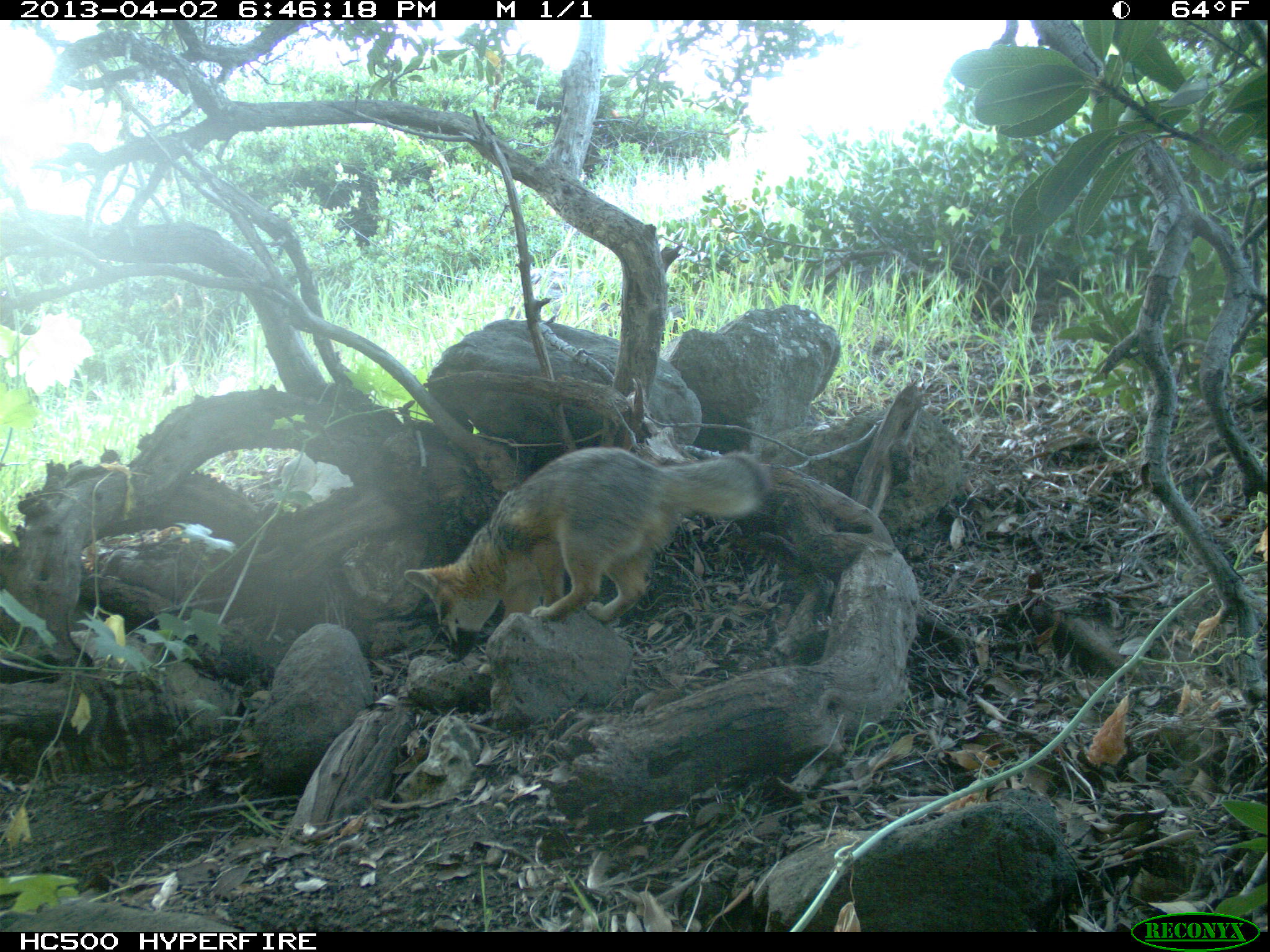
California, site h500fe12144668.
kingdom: Animalia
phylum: Chordata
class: Mammalia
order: Carnivora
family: Canidae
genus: Urocyon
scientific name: Urocyon littoralis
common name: island fox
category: fox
Fox (island fox) (Urocyon littoralis).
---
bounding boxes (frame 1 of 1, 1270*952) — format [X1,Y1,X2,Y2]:
fox: [402,445,773,663]